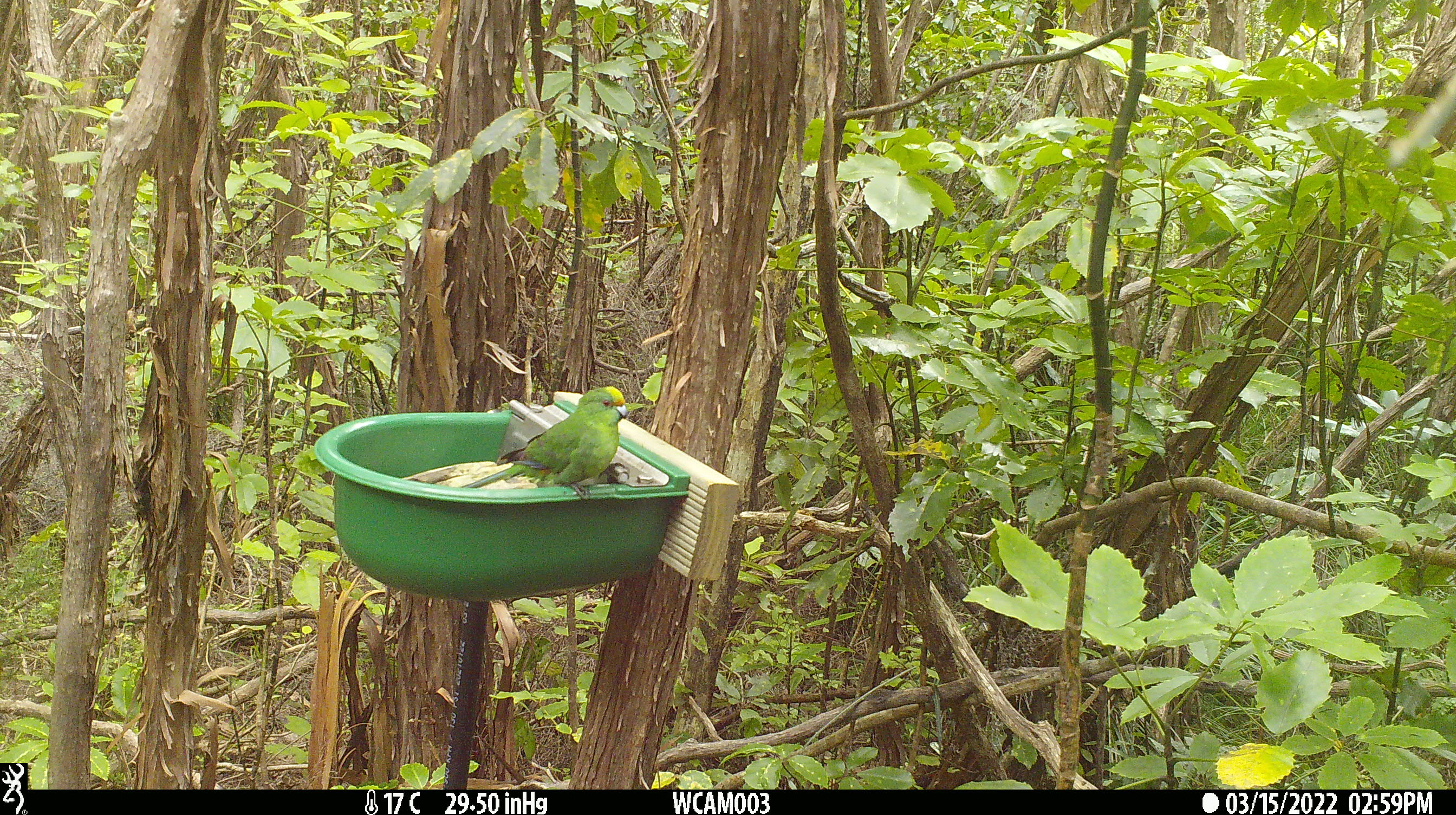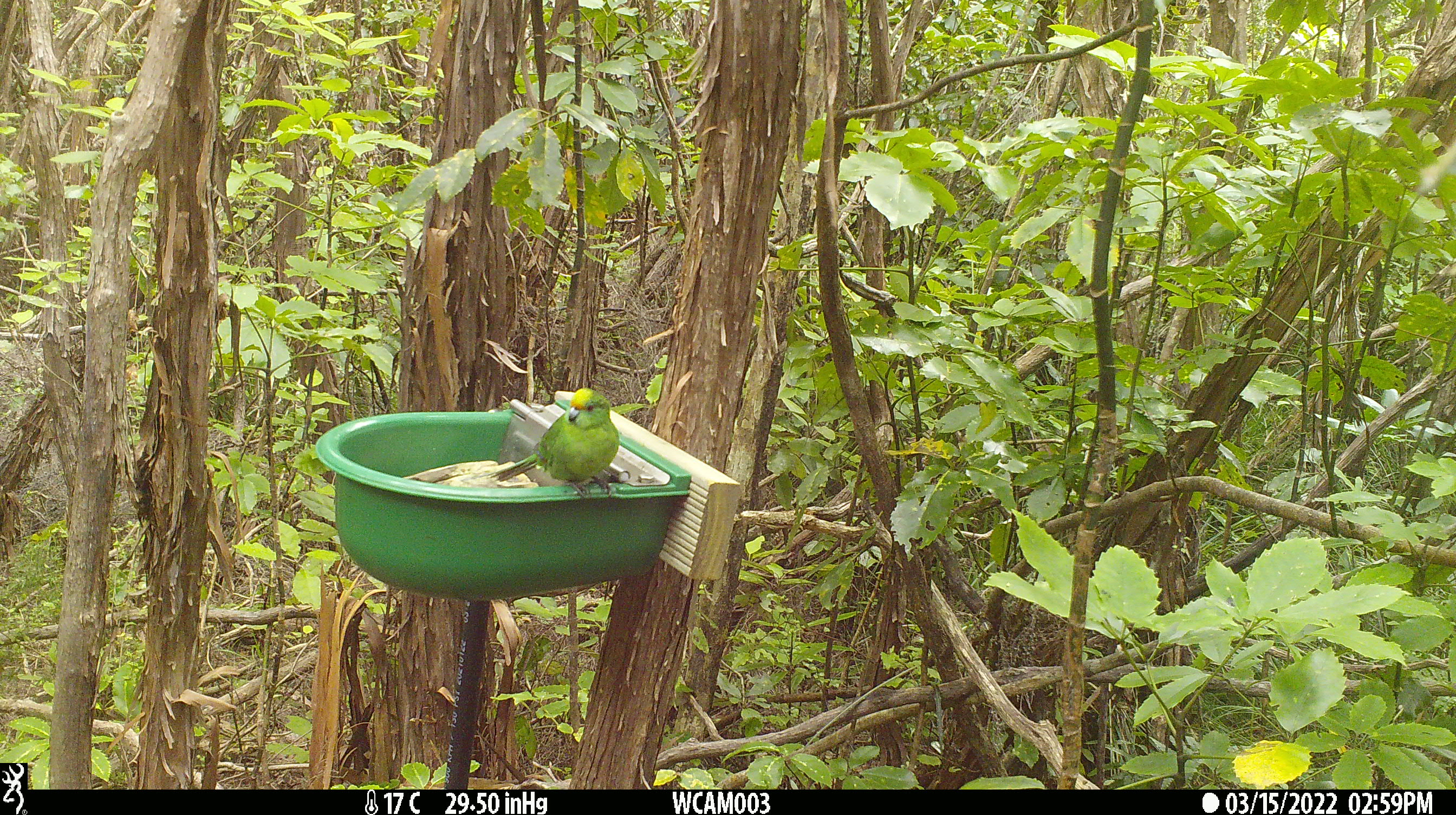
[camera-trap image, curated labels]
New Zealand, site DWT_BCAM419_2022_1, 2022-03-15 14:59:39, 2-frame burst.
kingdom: Animalia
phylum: Chordata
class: Aves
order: Psittaciformes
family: Psittaculidae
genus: Cyanoramphus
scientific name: Cyanoramphus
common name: parakeet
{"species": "parakeet (Cyanoramphus)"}